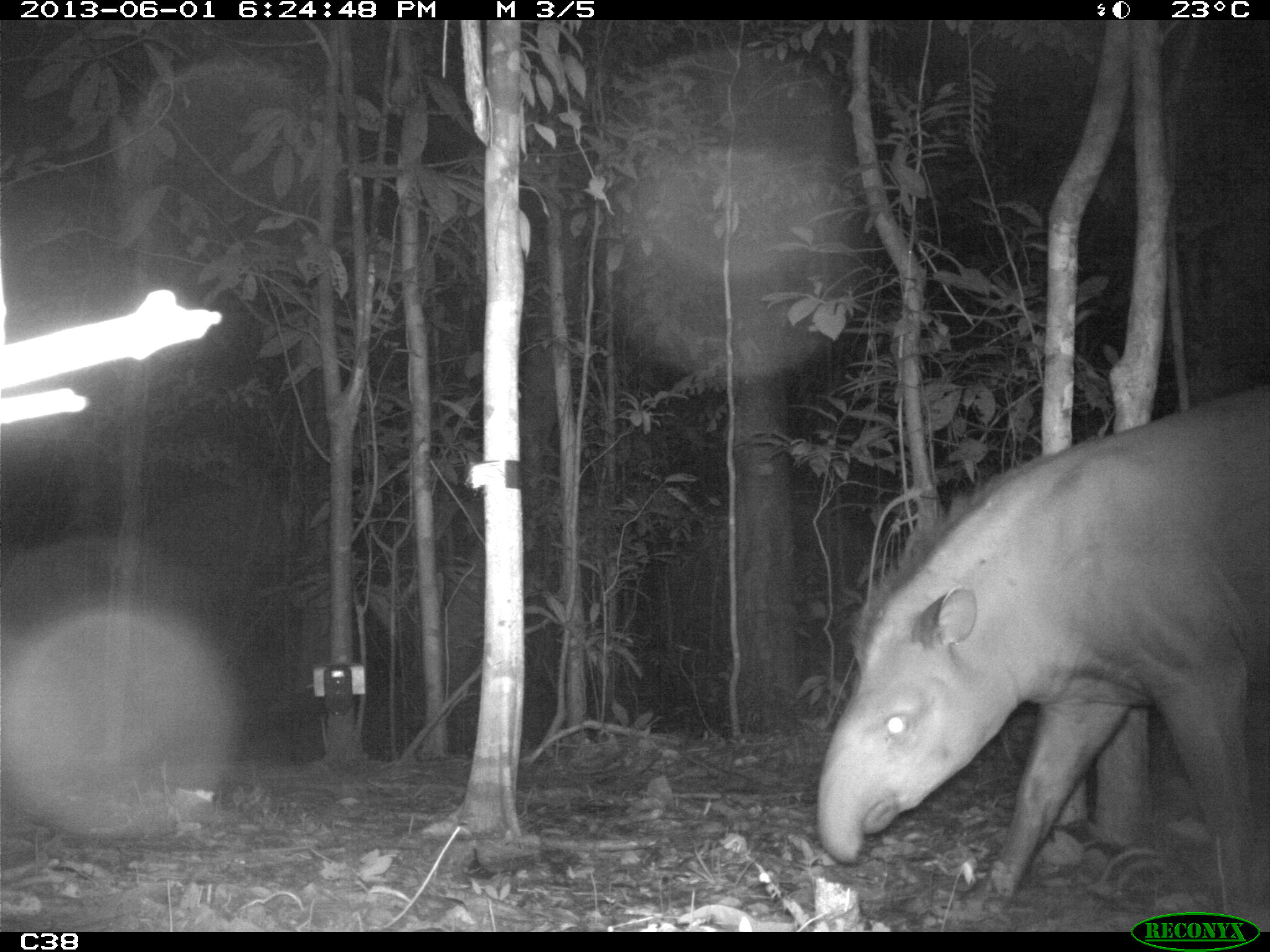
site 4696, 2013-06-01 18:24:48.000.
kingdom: Animalia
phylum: Chordata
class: Mammalia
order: Perissodactyla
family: Tapiridae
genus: Tapirus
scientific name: Tapirus terrestris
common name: south american tapir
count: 1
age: adult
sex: male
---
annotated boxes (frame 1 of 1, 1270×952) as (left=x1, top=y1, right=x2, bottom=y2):
tapirus terrestris: (left=817, top=379, right=1270, bottom=932)